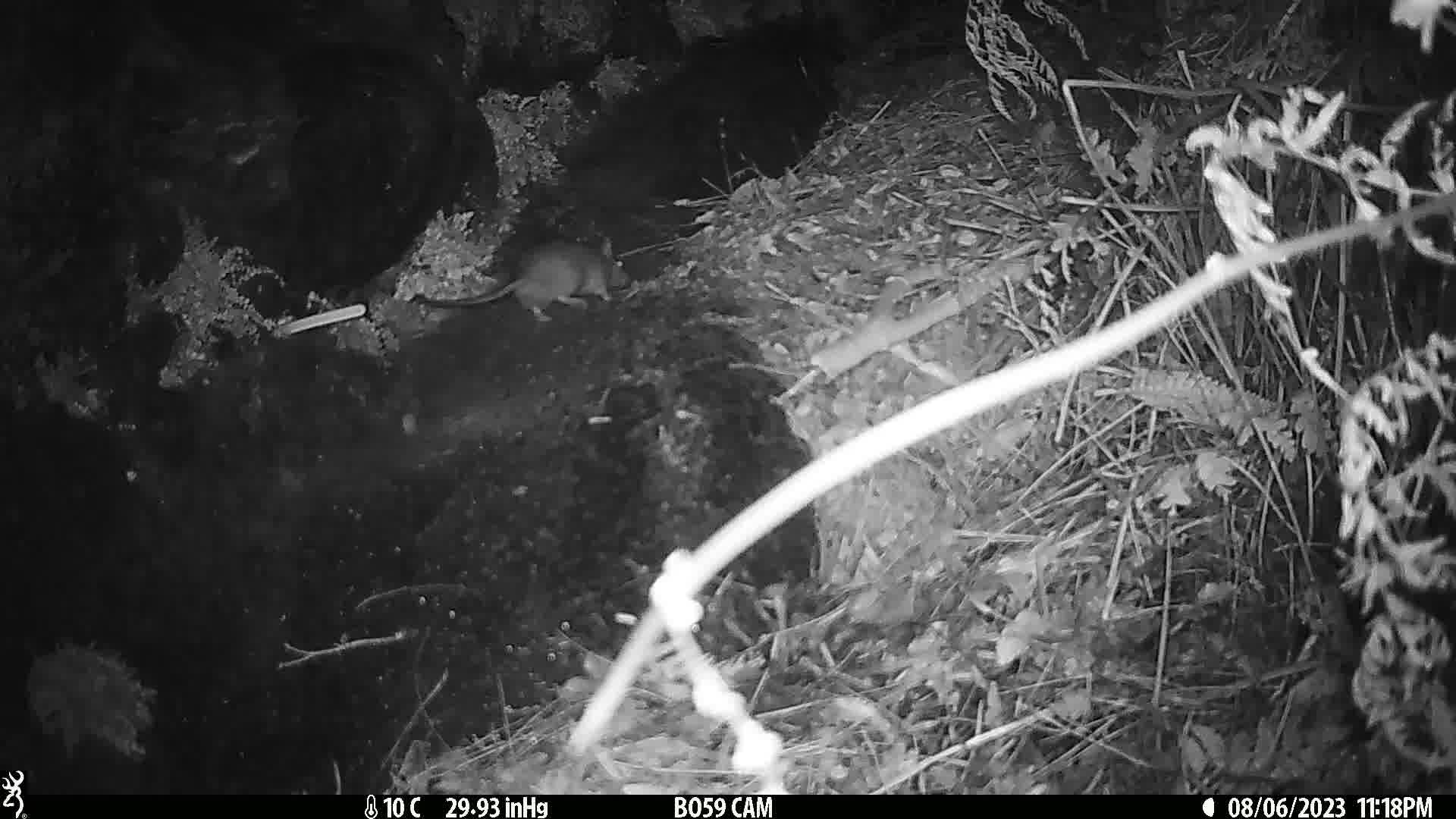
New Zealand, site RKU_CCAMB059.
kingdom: Animalia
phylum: Chordata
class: Mammalia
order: Rodentia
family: Muridae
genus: Rattus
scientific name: Rattus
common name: rat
Rat (Rattus).